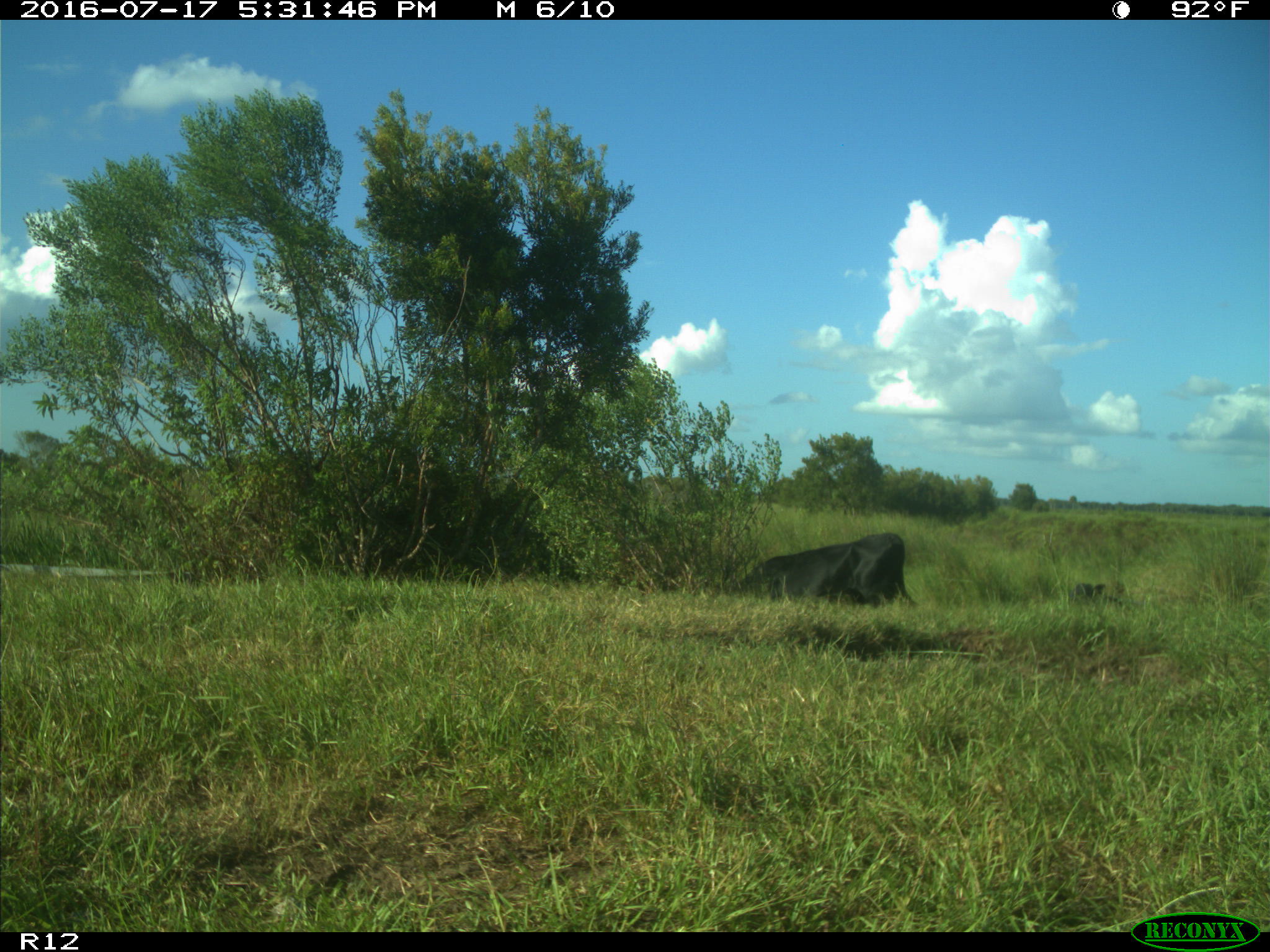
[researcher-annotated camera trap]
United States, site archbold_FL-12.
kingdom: Animalia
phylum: Chordata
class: Mammalia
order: Artiodactyla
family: Bovidae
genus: Bos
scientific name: Bos taurus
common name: domestic cow